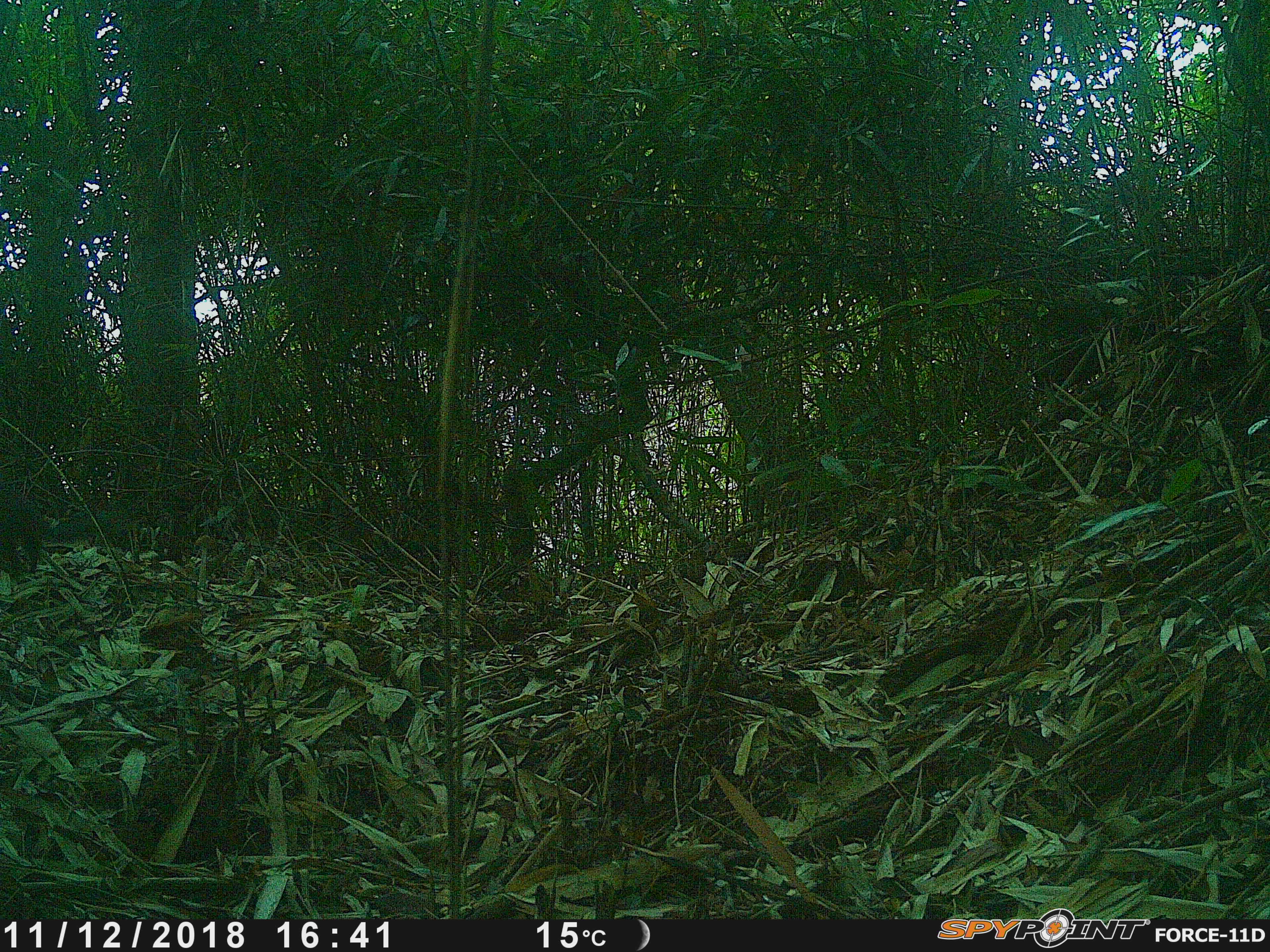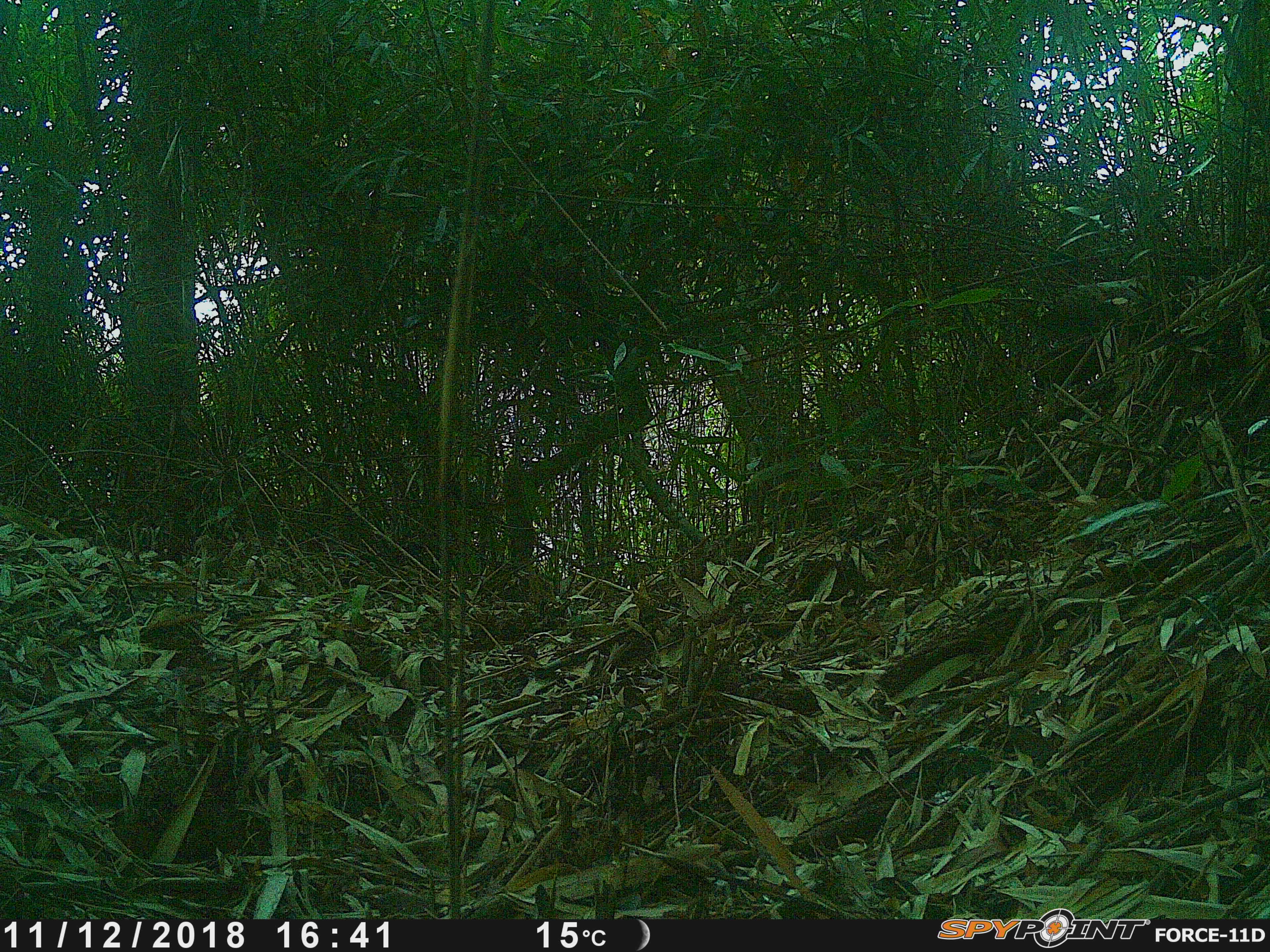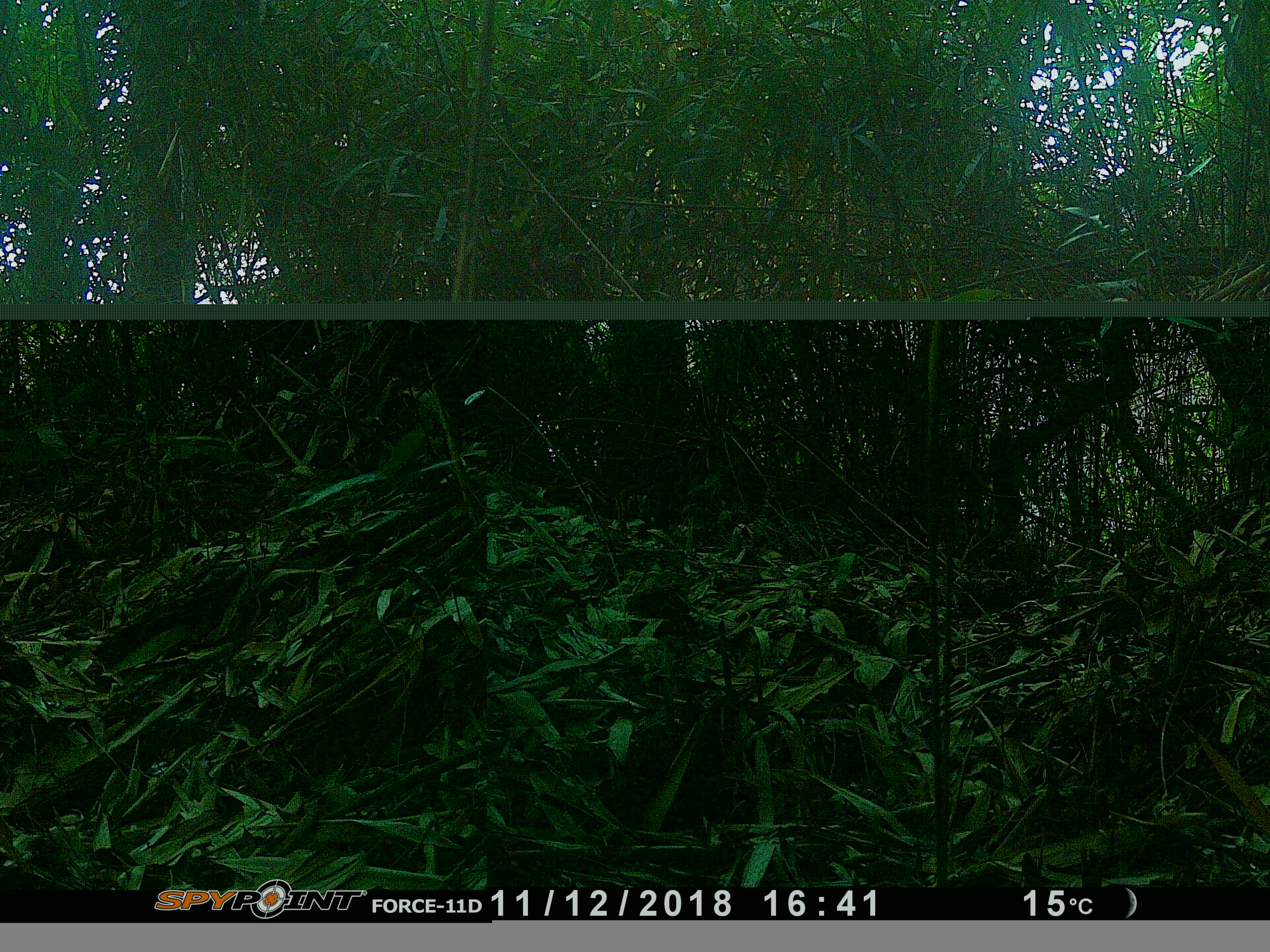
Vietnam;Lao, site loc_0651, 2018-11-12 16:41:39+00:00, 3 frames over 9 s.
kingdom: Animalia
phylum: Chordata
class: Mammalia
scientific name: Mammalia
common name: mammal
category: unidentified small mammal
Unidentified small mammal (mammal) (Mammalia). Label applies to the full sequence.